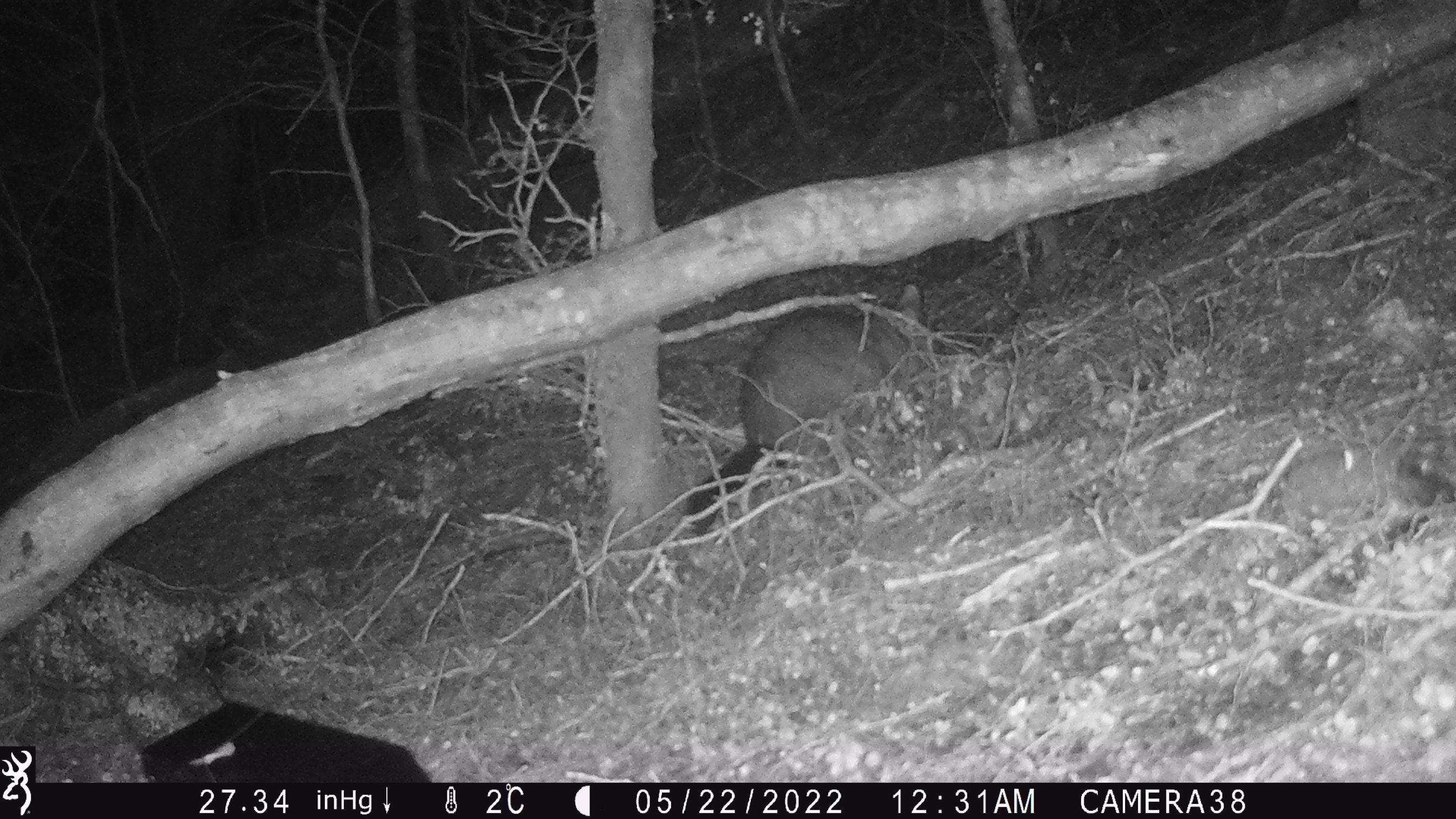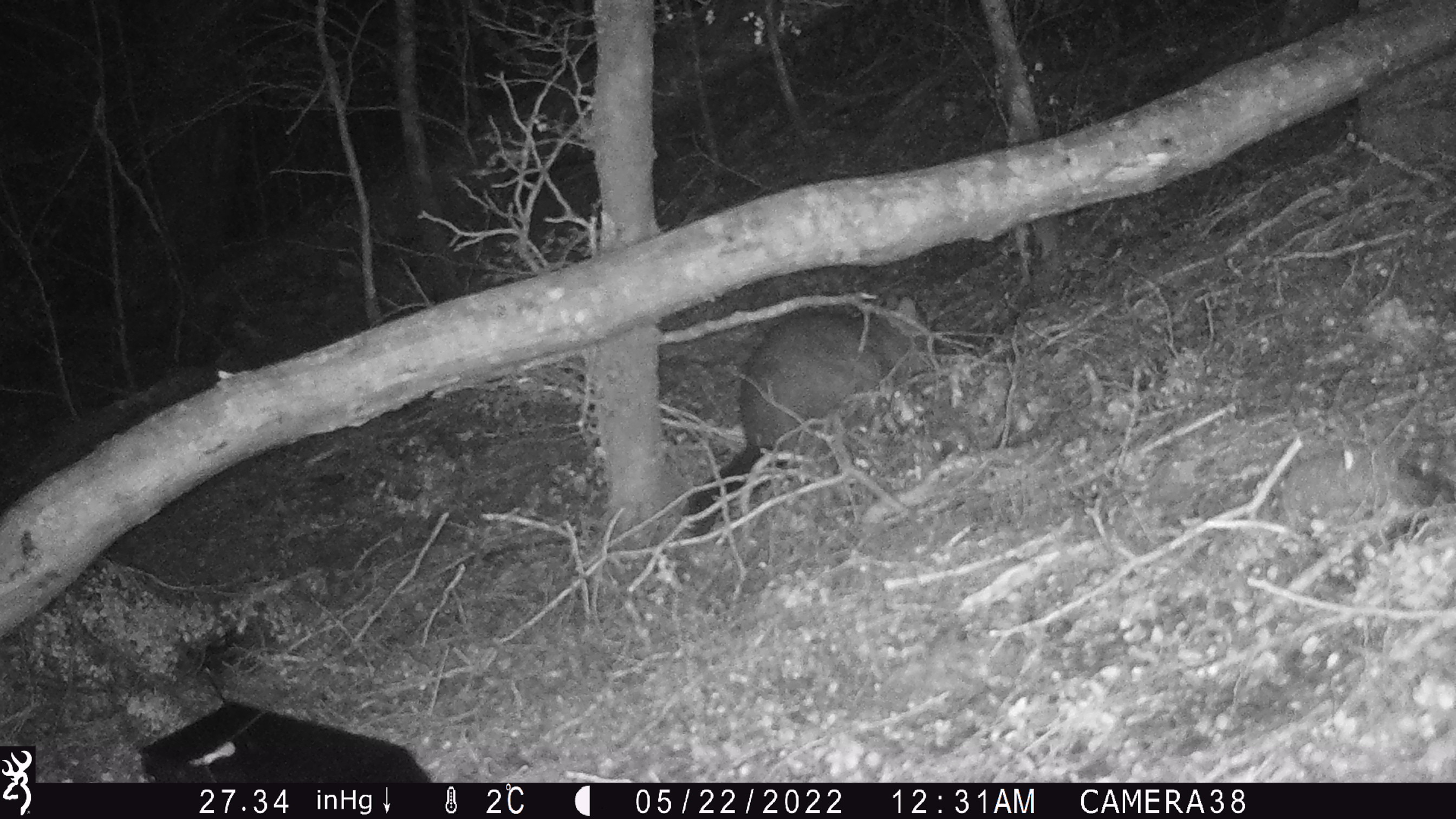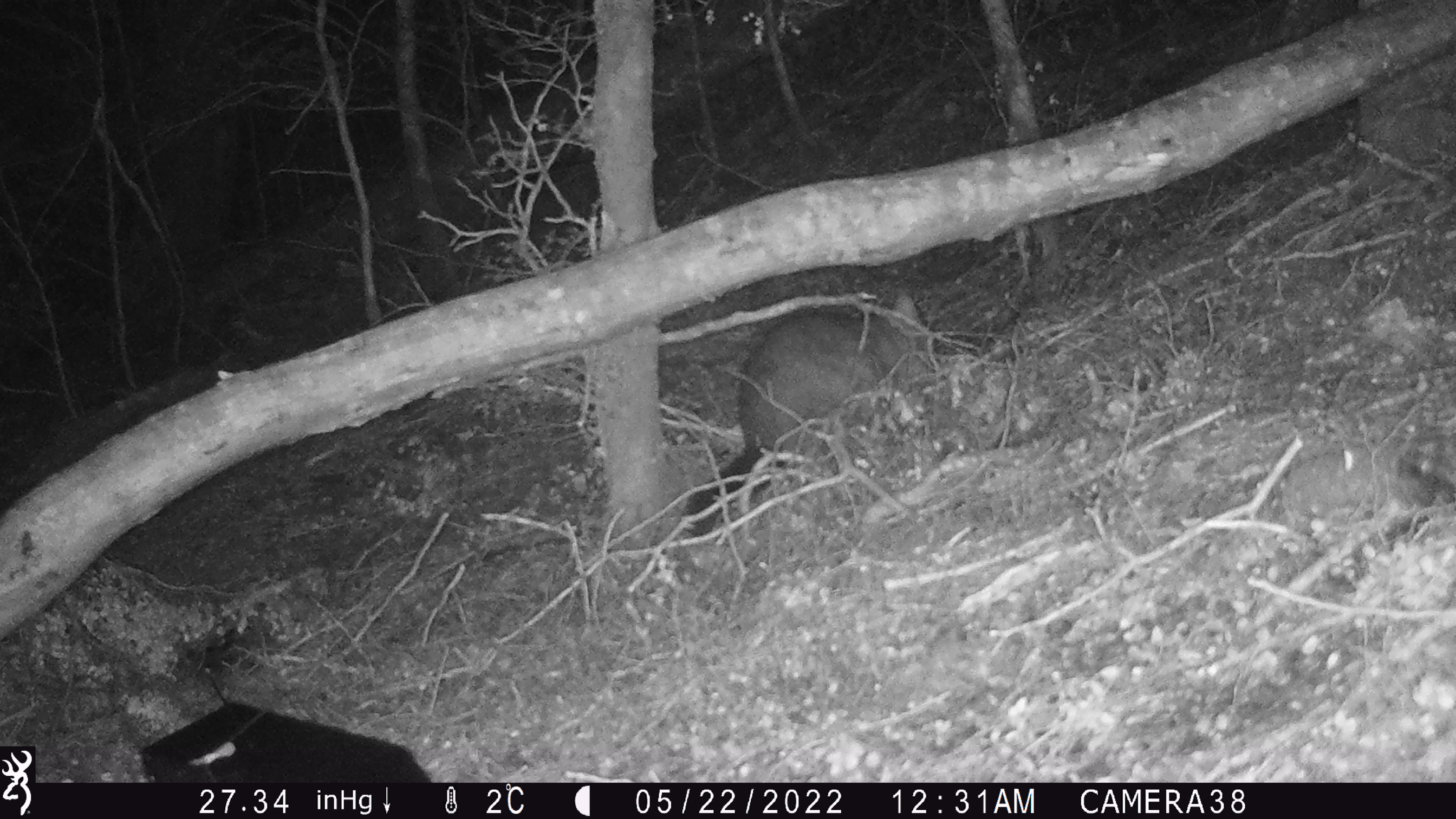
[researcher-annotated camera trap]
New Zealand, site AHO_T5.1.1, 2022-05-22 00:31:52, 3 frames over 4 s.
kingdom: Animalia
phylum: Chordata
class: Mammalia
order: Diprotodontia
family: Phalangeridae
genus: Trichosurus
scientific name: Trichosurus vulpecula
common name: common brushtail possum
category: possum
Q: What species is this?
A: Possum (common brushtail possum) (Trichosurus vulpecula).